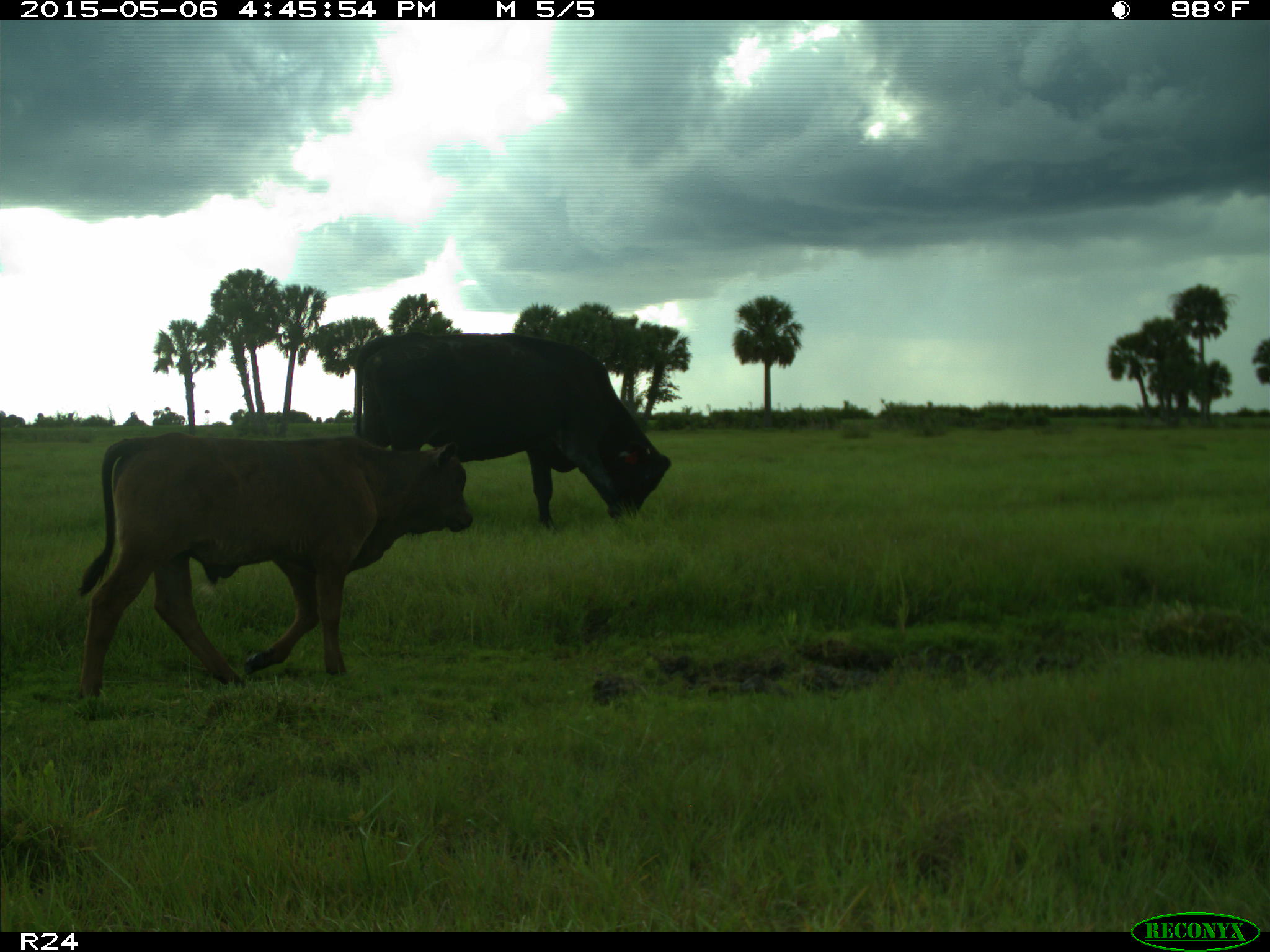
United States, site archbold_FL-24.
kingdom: Animalia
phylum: Chordata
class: Mammalia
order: Artiodactyla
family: Bovidae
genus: Bos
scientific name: Bos taurus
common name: domestic cow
Bos taurus (domestic cow).